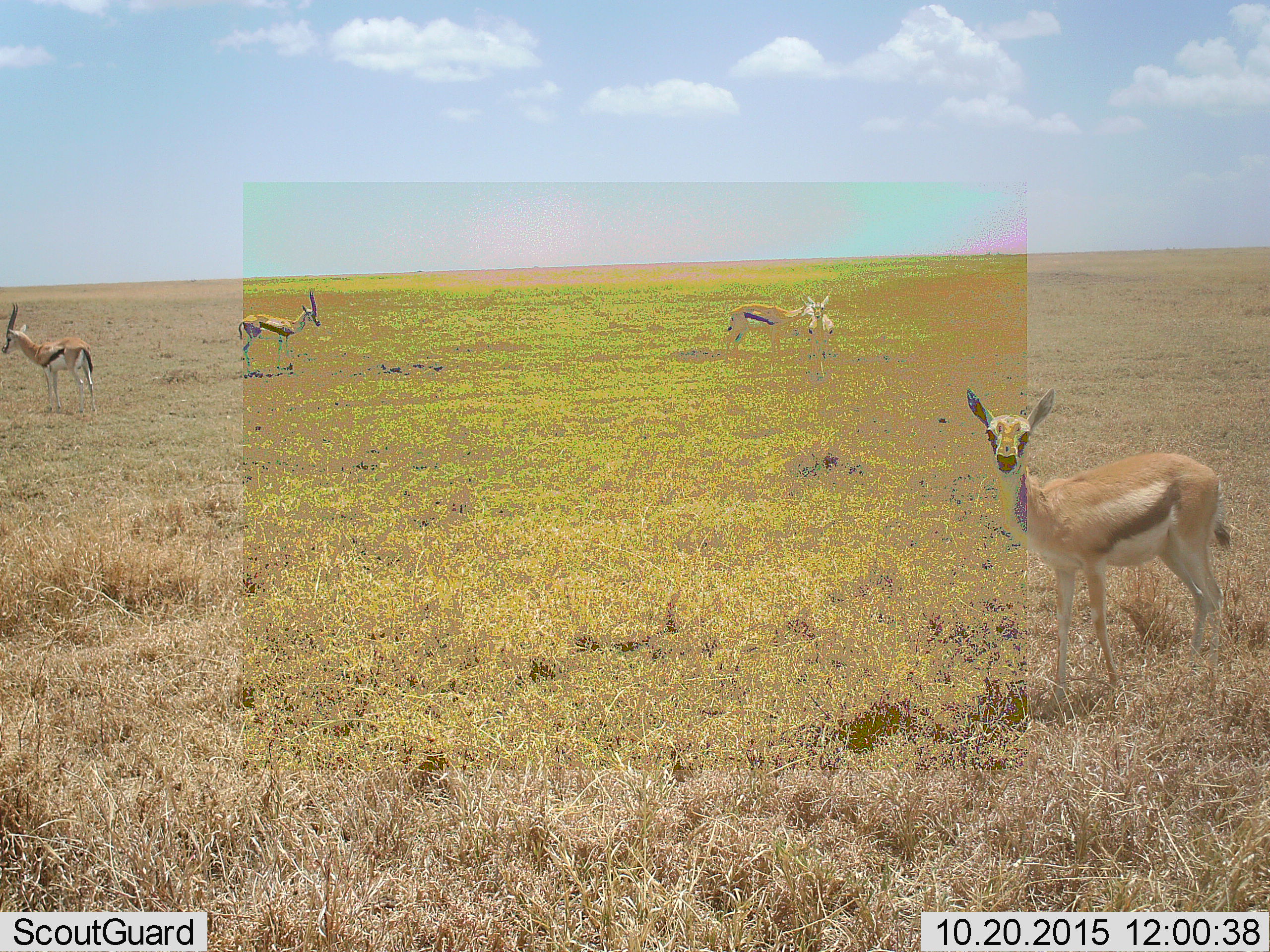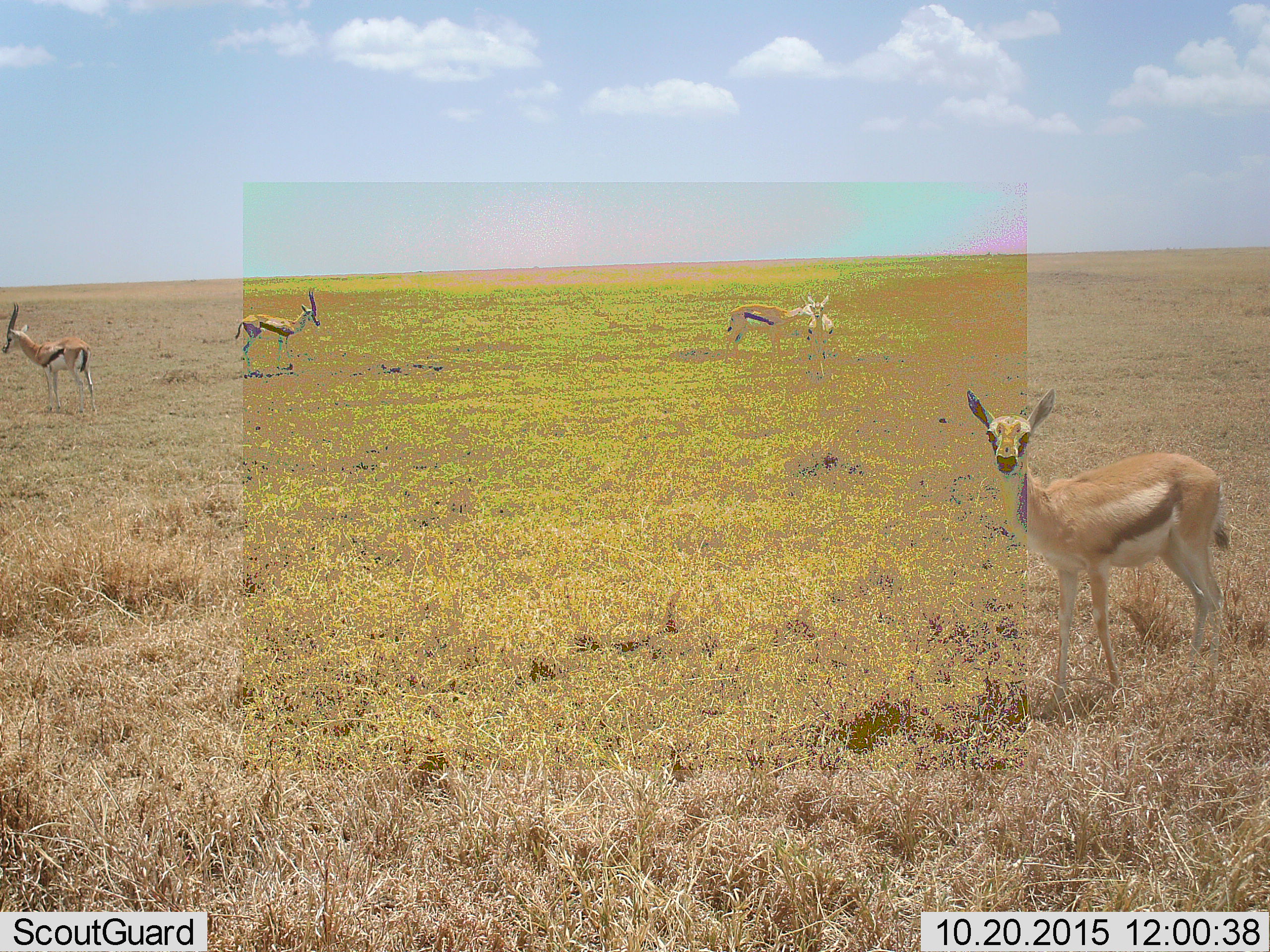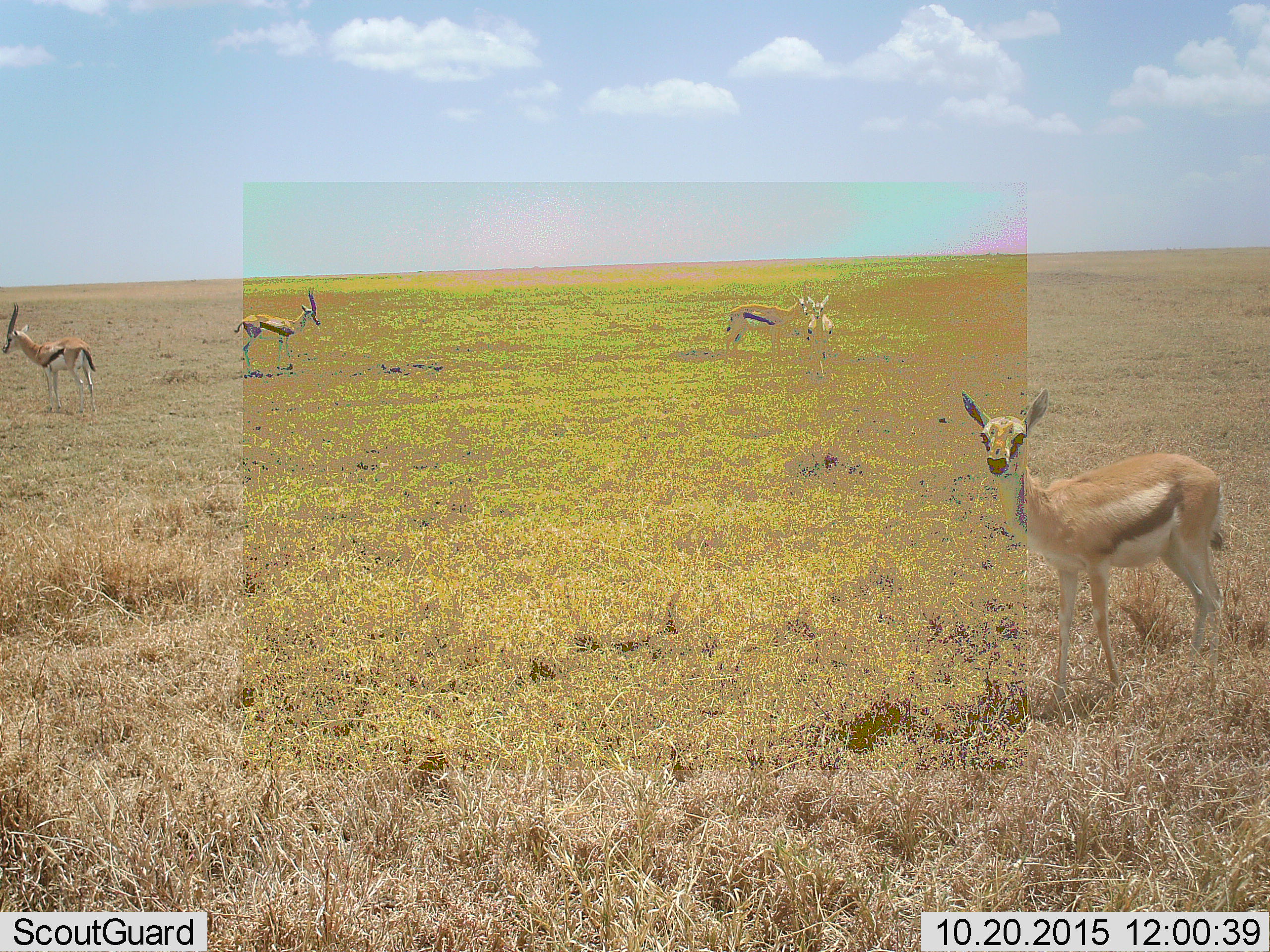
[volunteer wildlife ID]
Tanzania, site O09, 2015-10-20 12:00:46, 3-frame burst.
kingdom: Animalia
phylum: Chordata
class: Mammalia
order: Artiodactyla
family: Bovidae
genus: Eudorcas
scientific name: Eudorcas thomsonii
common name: thomson's gazelle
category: gazellethomsons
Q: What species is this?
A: Gazellethomsons (thomson's gazelle) (Eudorcas thomsonii).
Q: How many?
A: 5.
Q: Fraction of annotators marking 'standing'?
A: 100%.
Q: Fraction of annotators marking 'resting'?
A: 14%.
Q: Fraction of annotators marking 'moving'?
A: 14%.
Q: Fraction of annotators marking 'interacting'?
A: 0%.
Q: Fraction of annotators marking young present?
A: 29%.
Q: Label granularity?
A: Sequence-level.